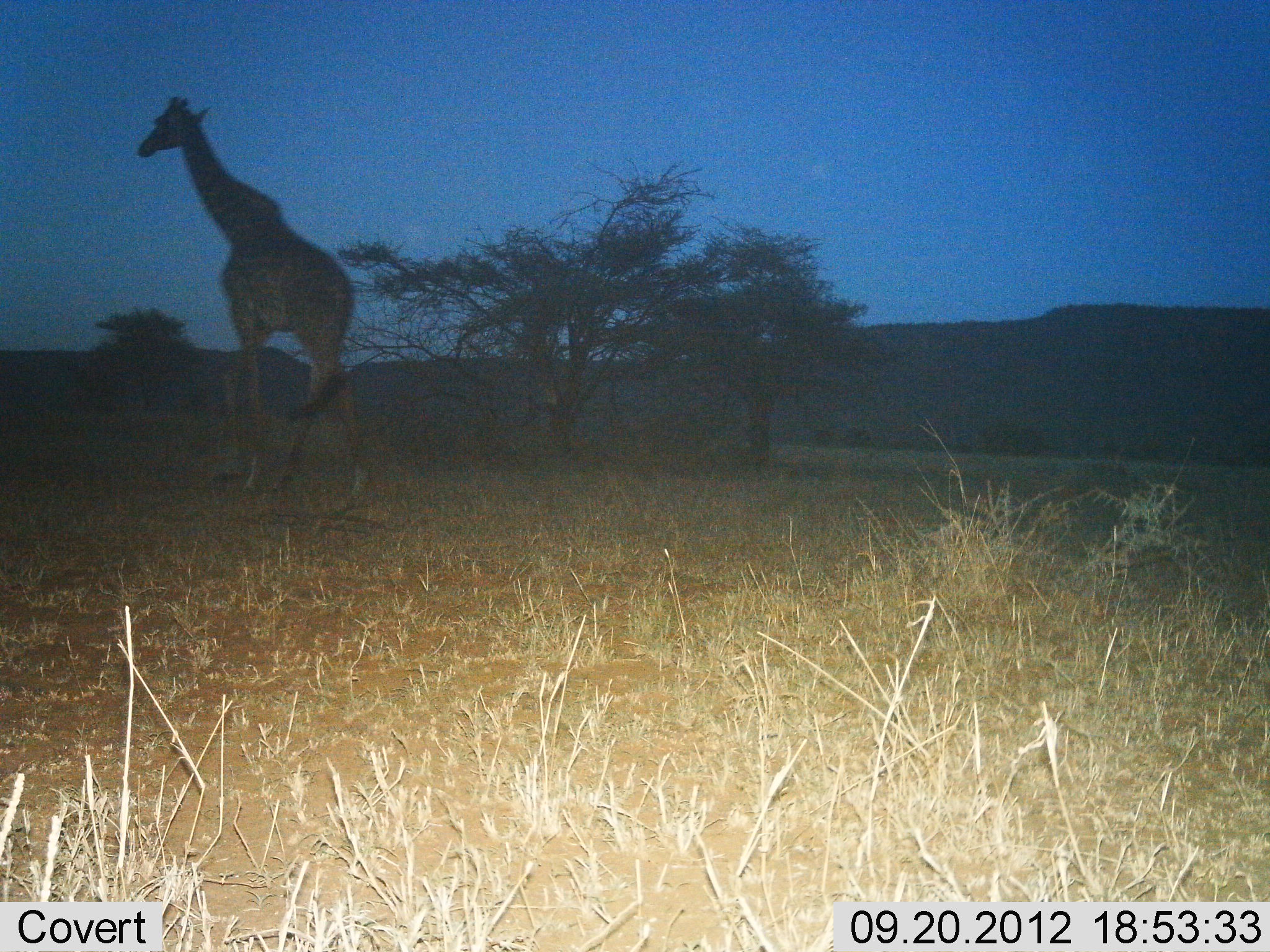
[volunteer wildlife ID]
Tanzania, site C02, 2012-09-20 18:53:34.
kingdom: Animalia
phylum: Chordata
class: Mammalia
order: Artiodactyla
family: Giraffidae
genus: Giraffa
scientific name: Giraffa camelopardalis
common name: giraffe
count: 1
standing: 20%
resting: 0%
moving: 80%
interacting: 0%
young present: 0%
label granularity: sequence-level